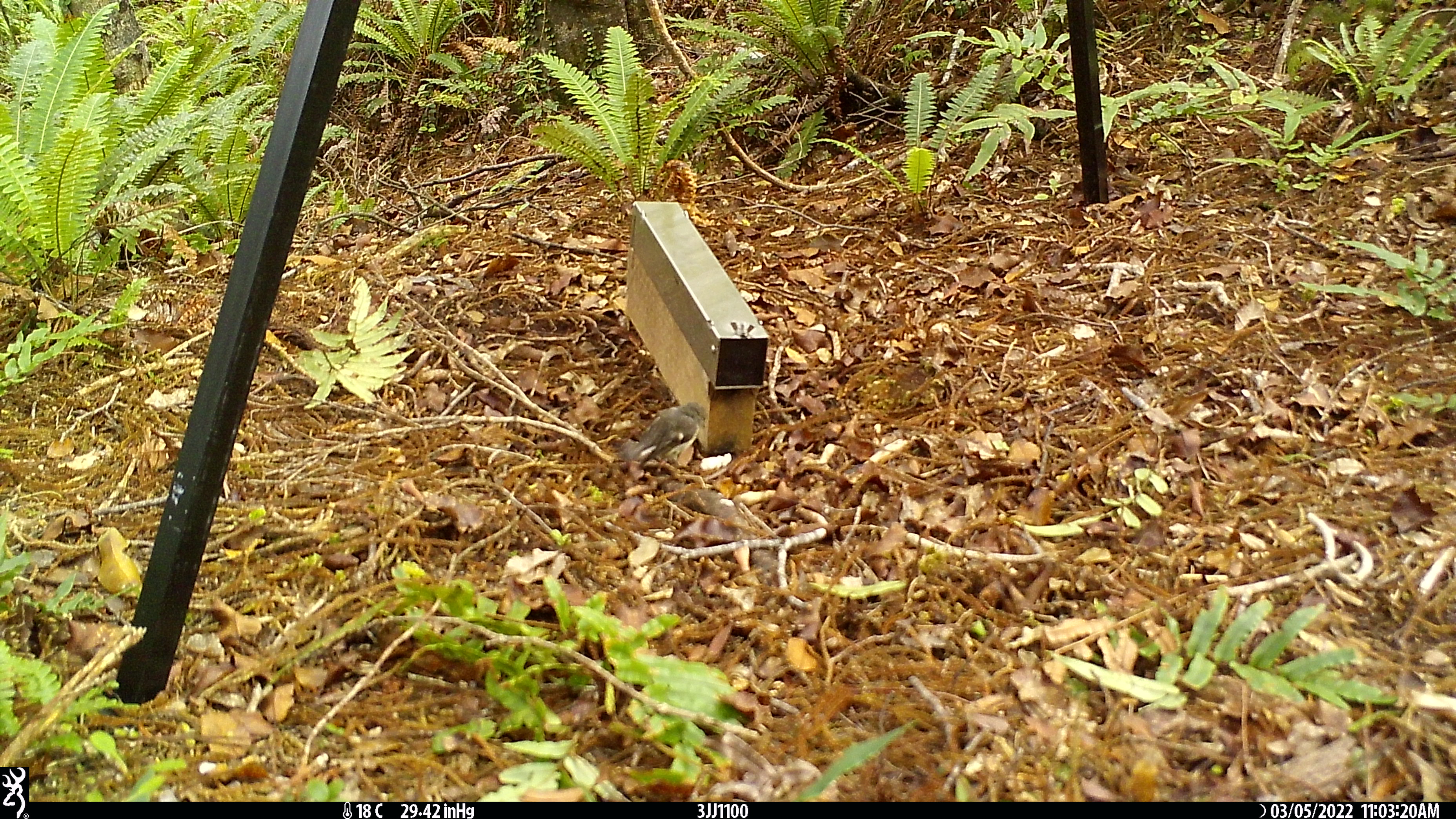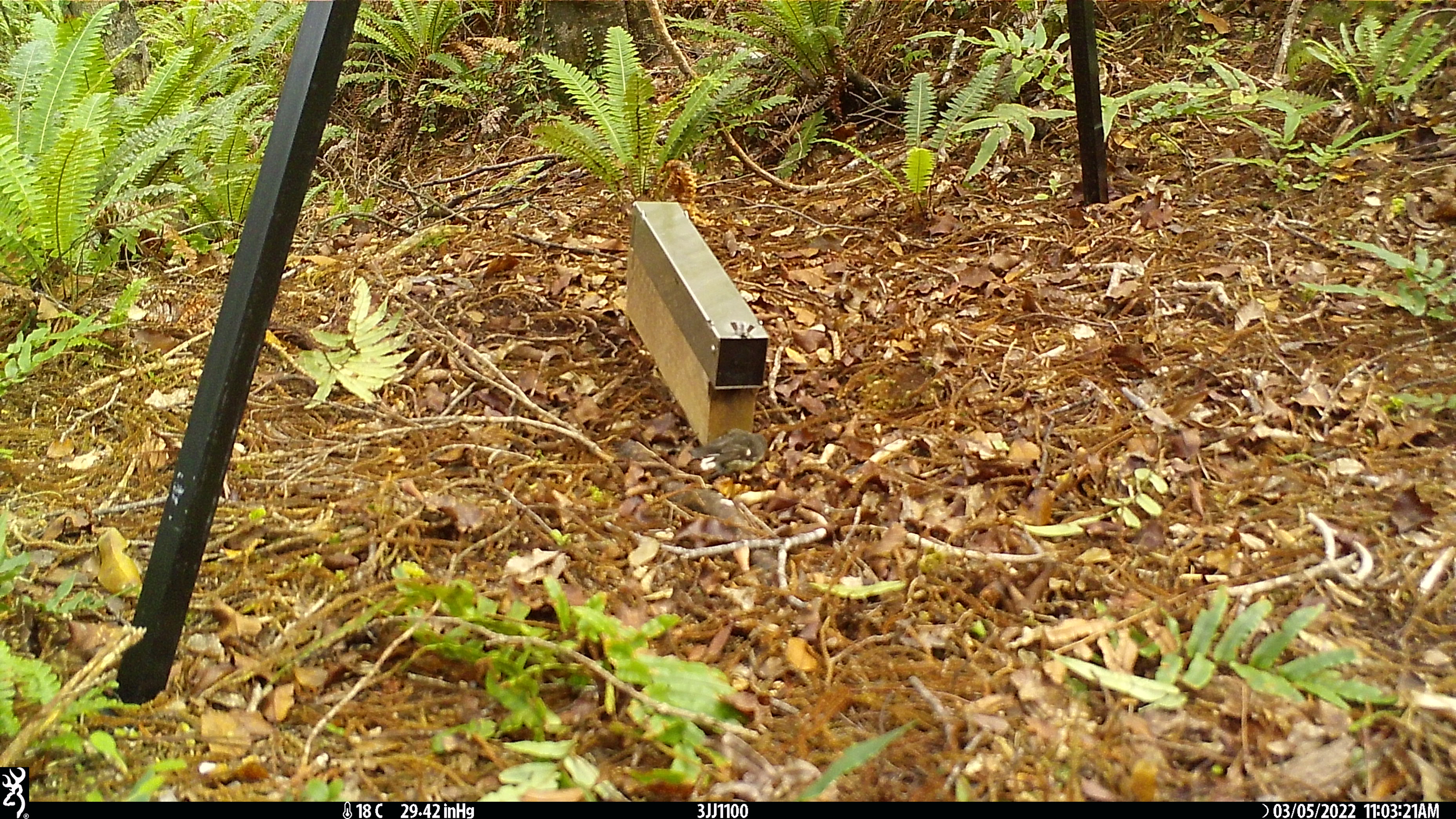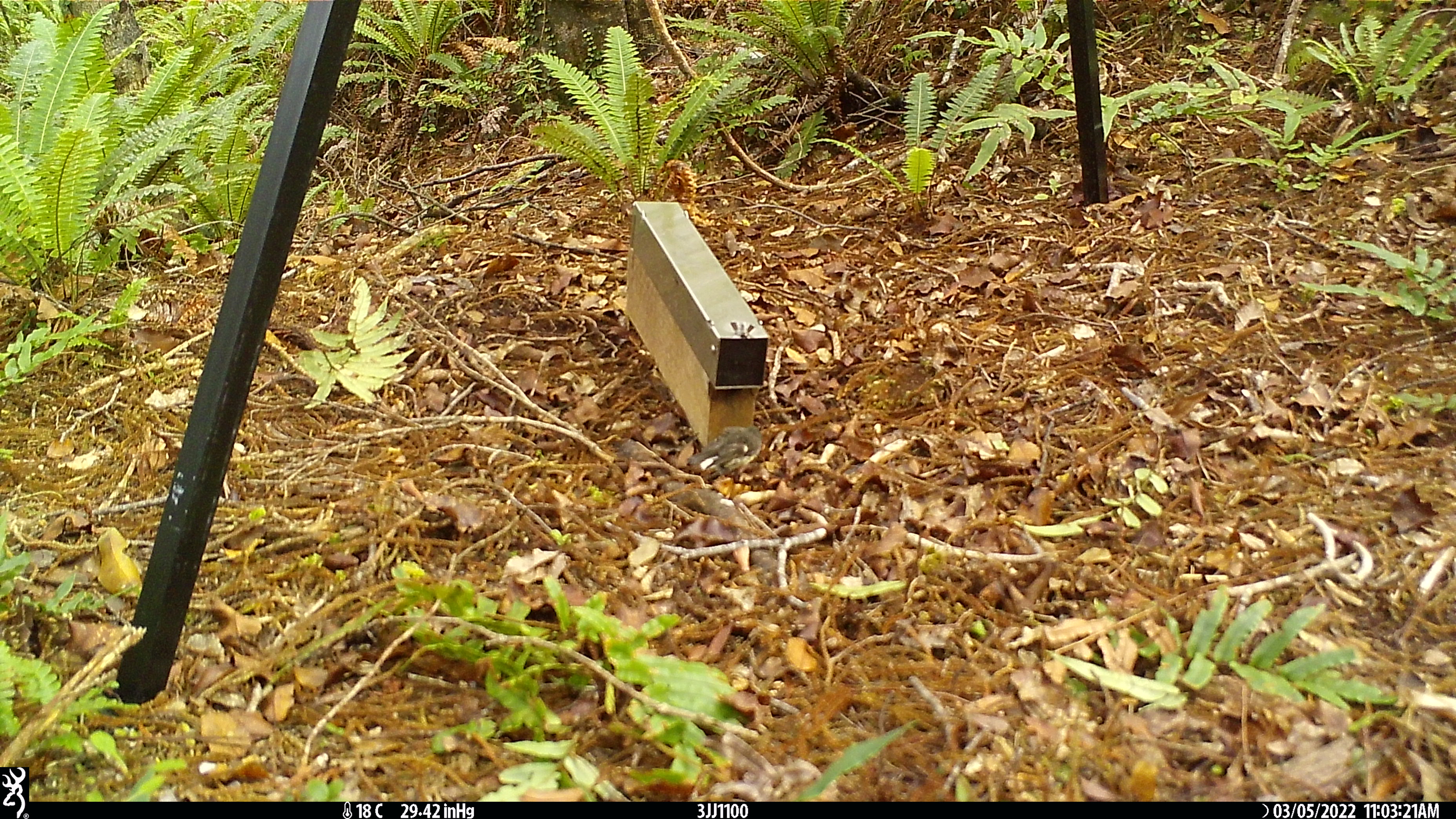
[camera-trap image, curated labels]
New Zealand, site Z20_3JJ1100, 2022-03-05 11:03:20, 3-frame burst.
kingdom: Animalia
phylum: Chordata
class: Aves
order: Passeriformes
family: Petroicidae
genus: Petroica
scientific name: Petroica macrocephala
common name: tomtit